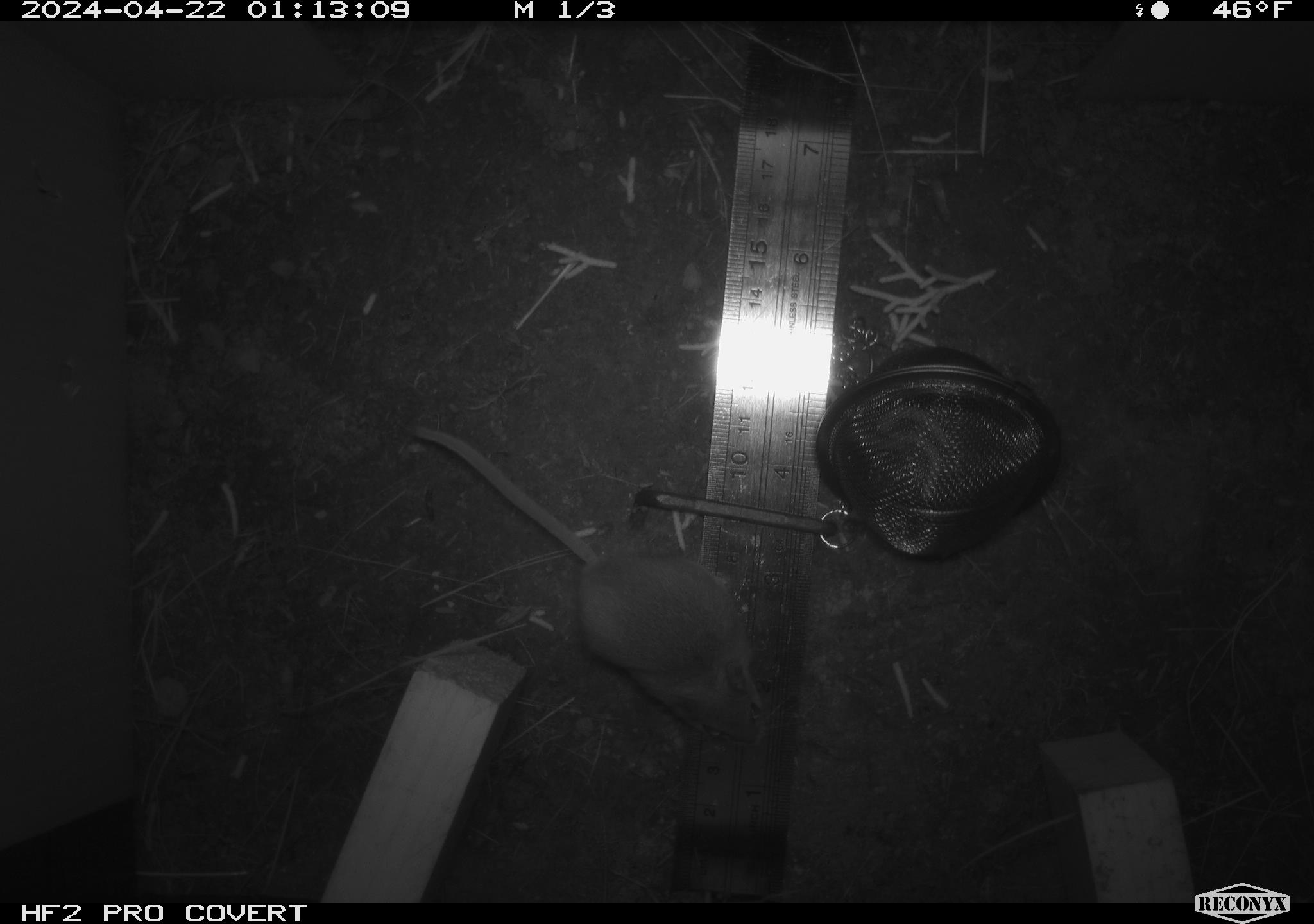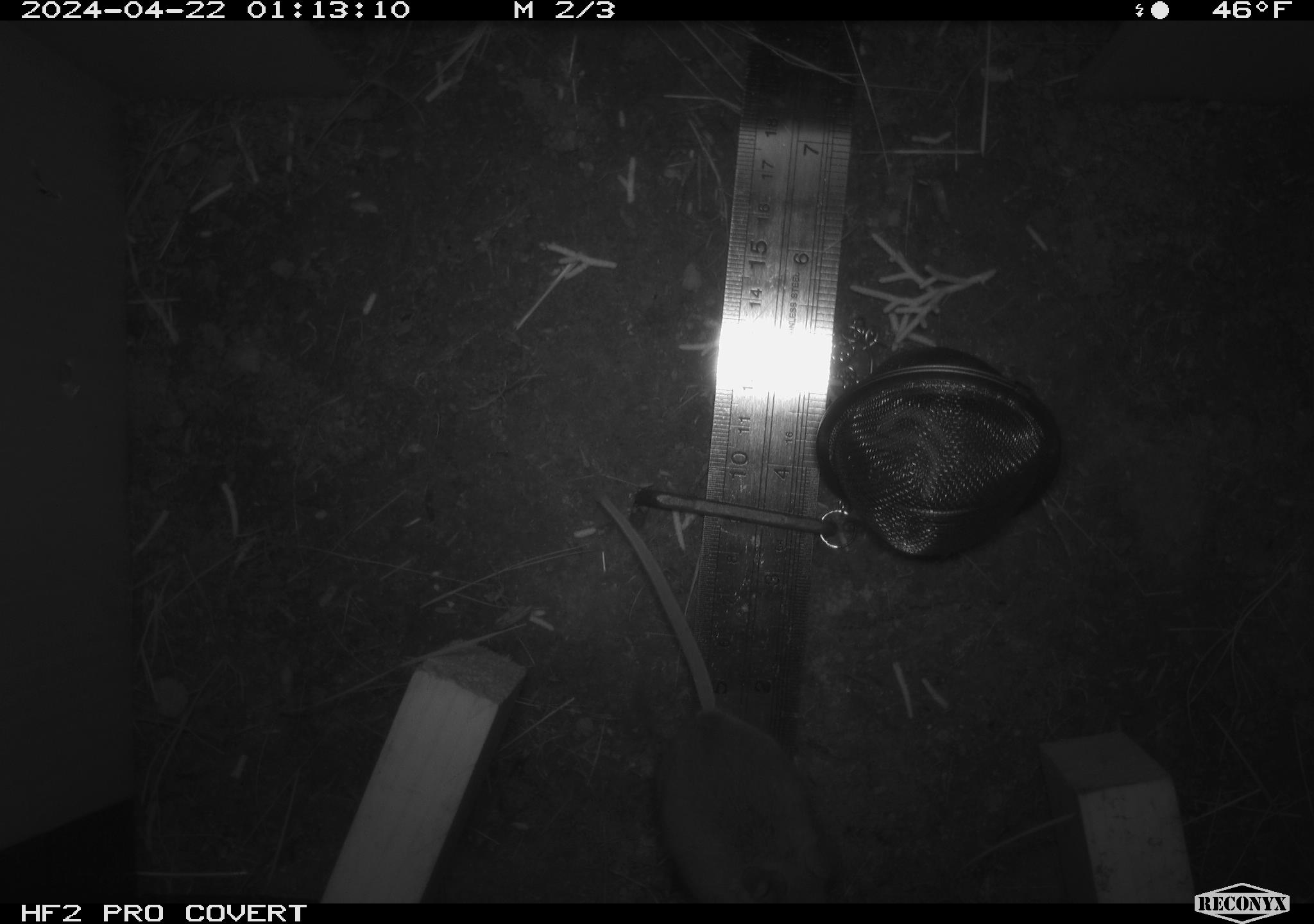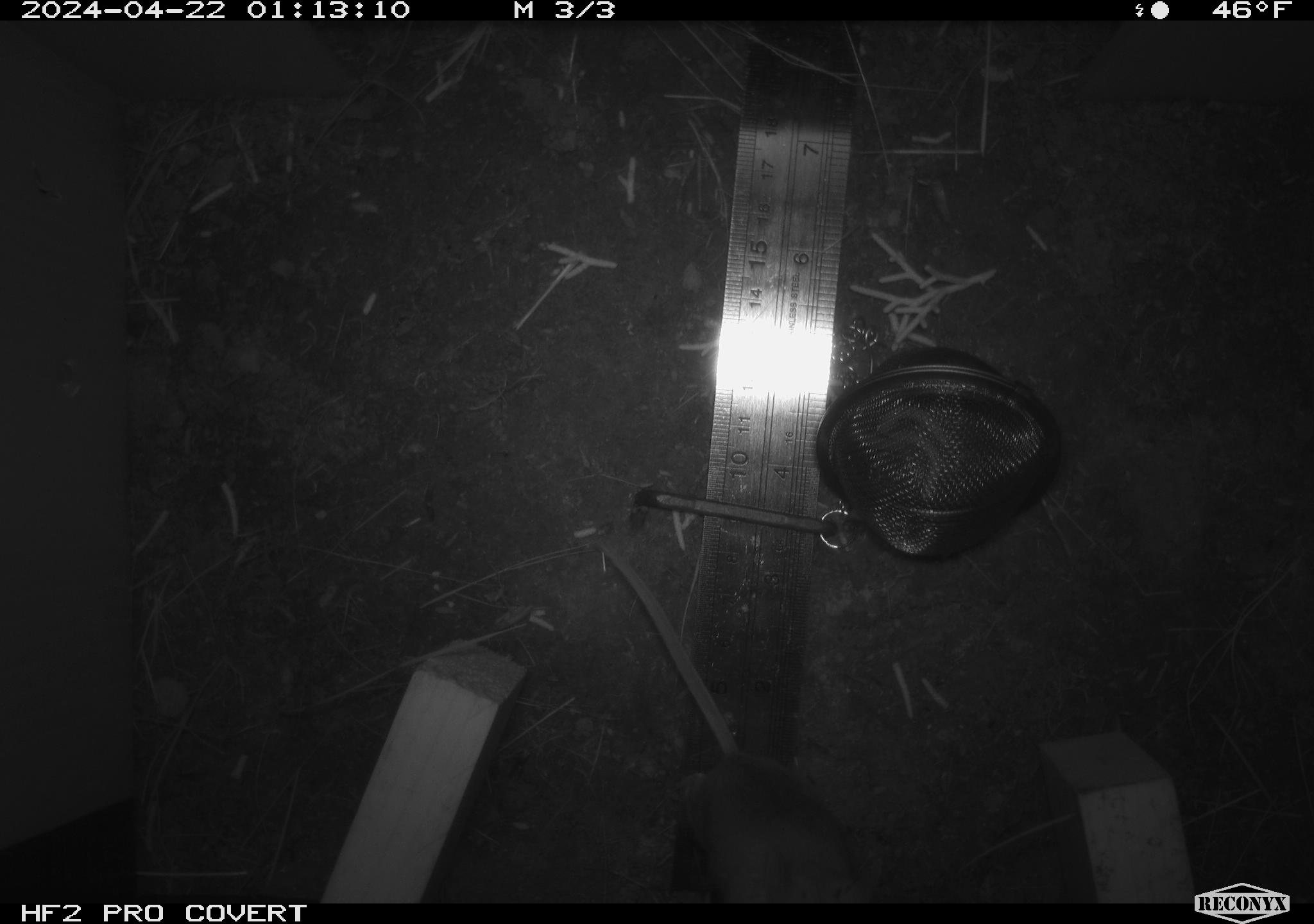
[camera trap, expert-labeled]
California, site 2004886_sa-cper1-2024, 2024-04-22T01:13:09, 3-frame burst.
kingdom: Animalia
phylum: Chordata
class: Mammalia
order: Rodentia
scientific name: Rodentia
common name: rodent